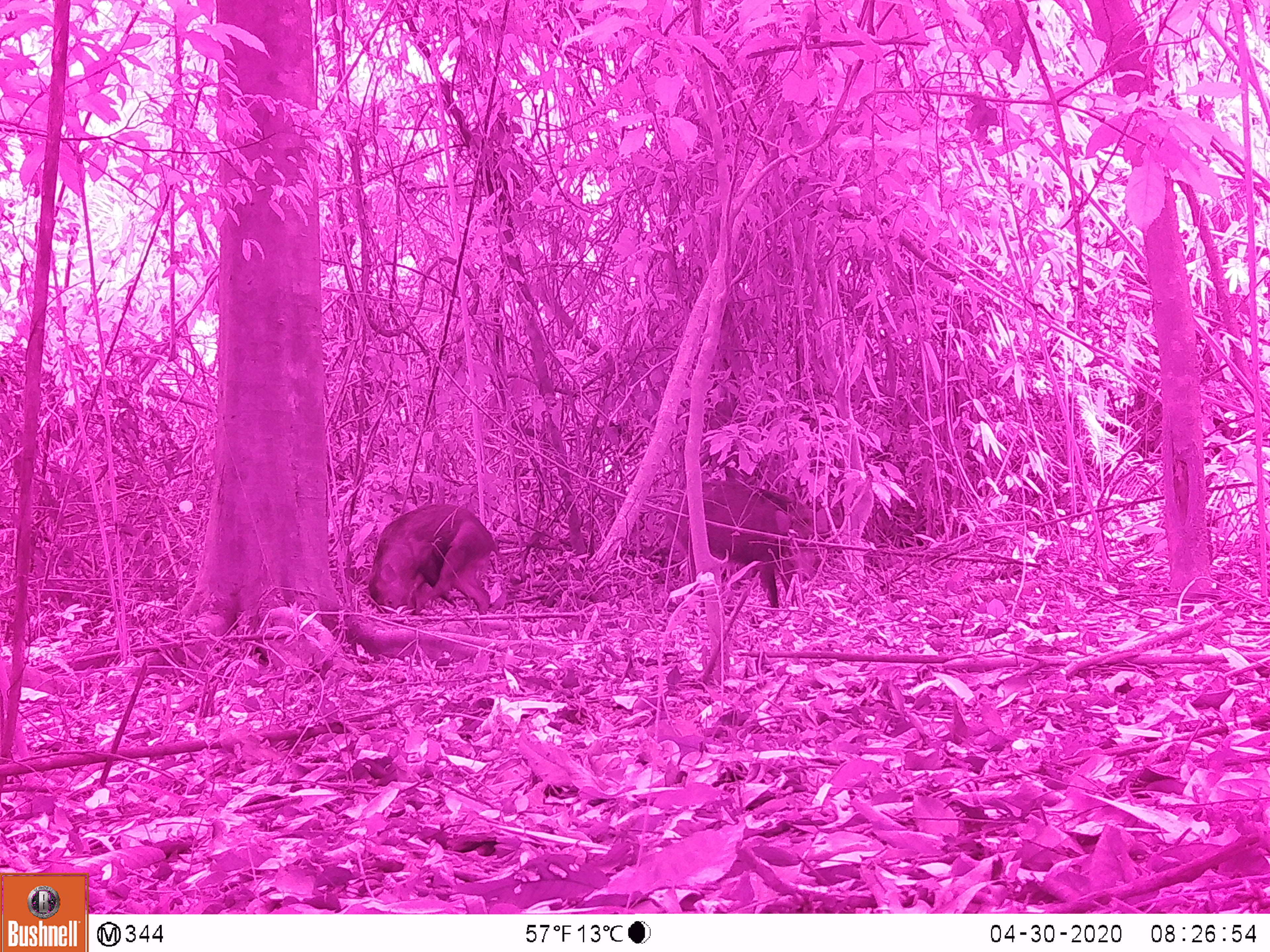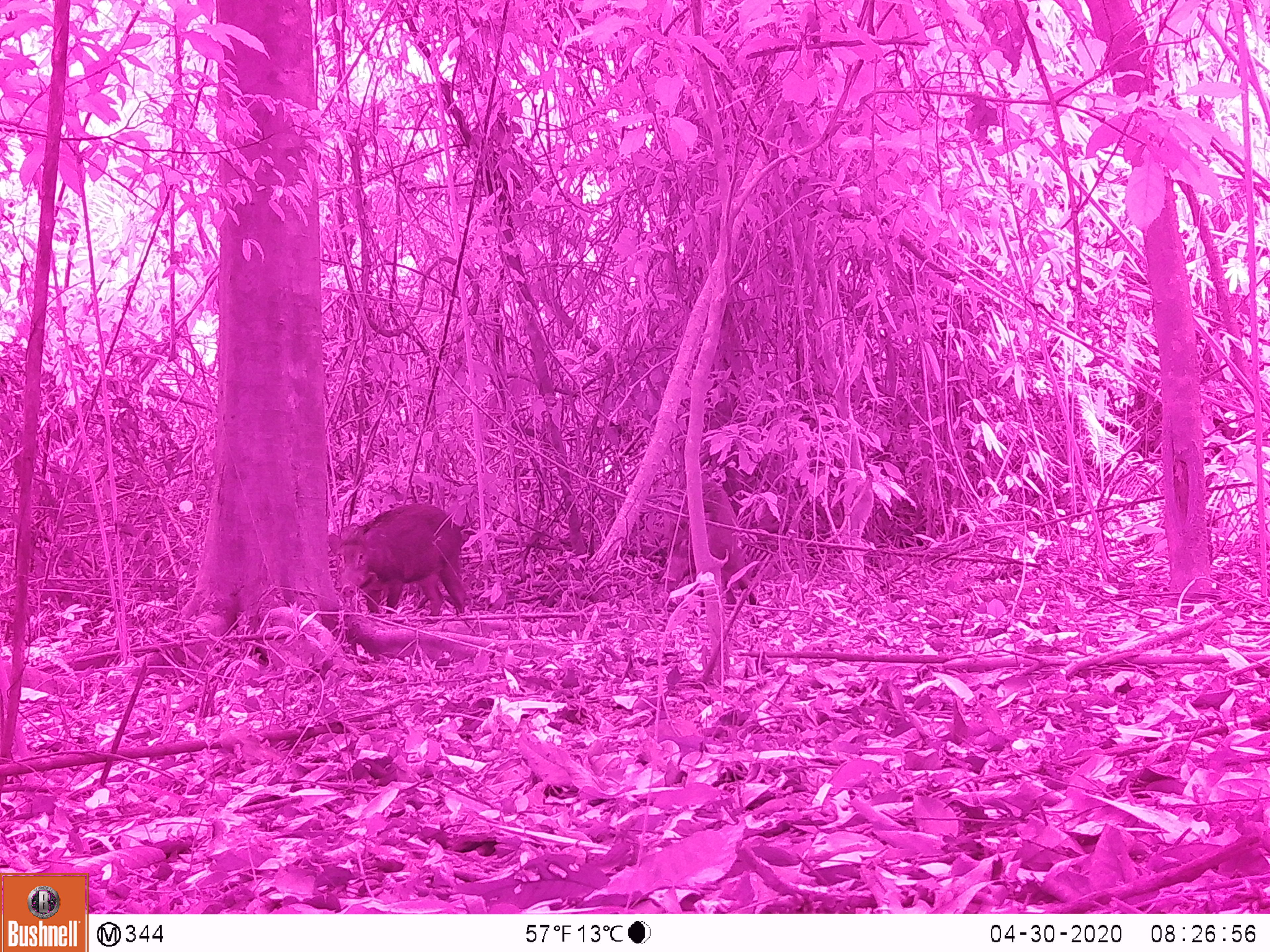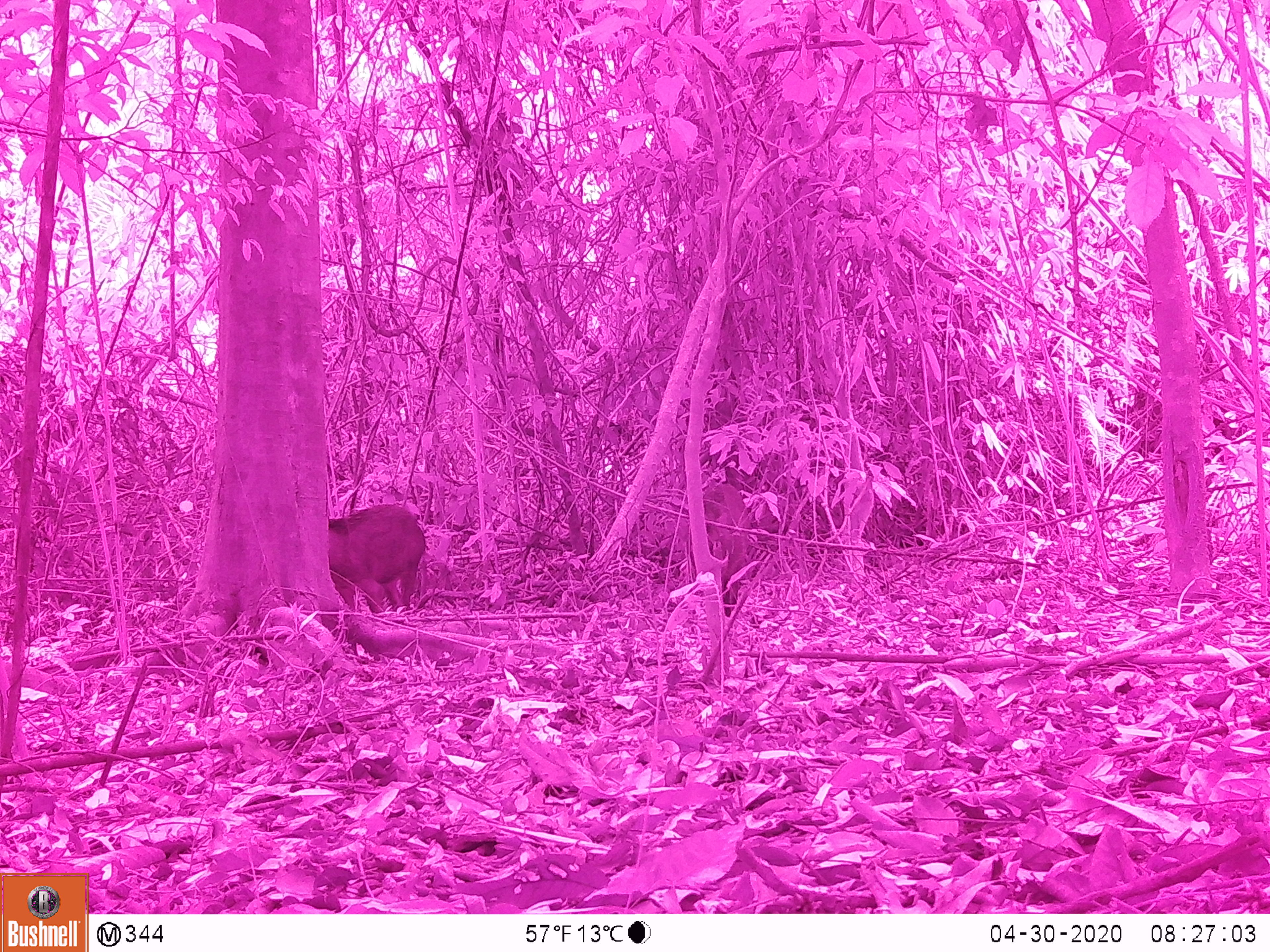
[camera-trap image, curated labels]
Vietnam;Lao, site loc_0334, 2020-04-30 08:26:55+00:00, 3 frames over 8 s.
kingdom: Animalia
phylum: Chordata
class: Mammalia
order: Artiodactyla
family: Suidae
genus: Sus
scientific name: Sus scrofa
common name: eurasian wild pig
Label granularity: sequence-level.